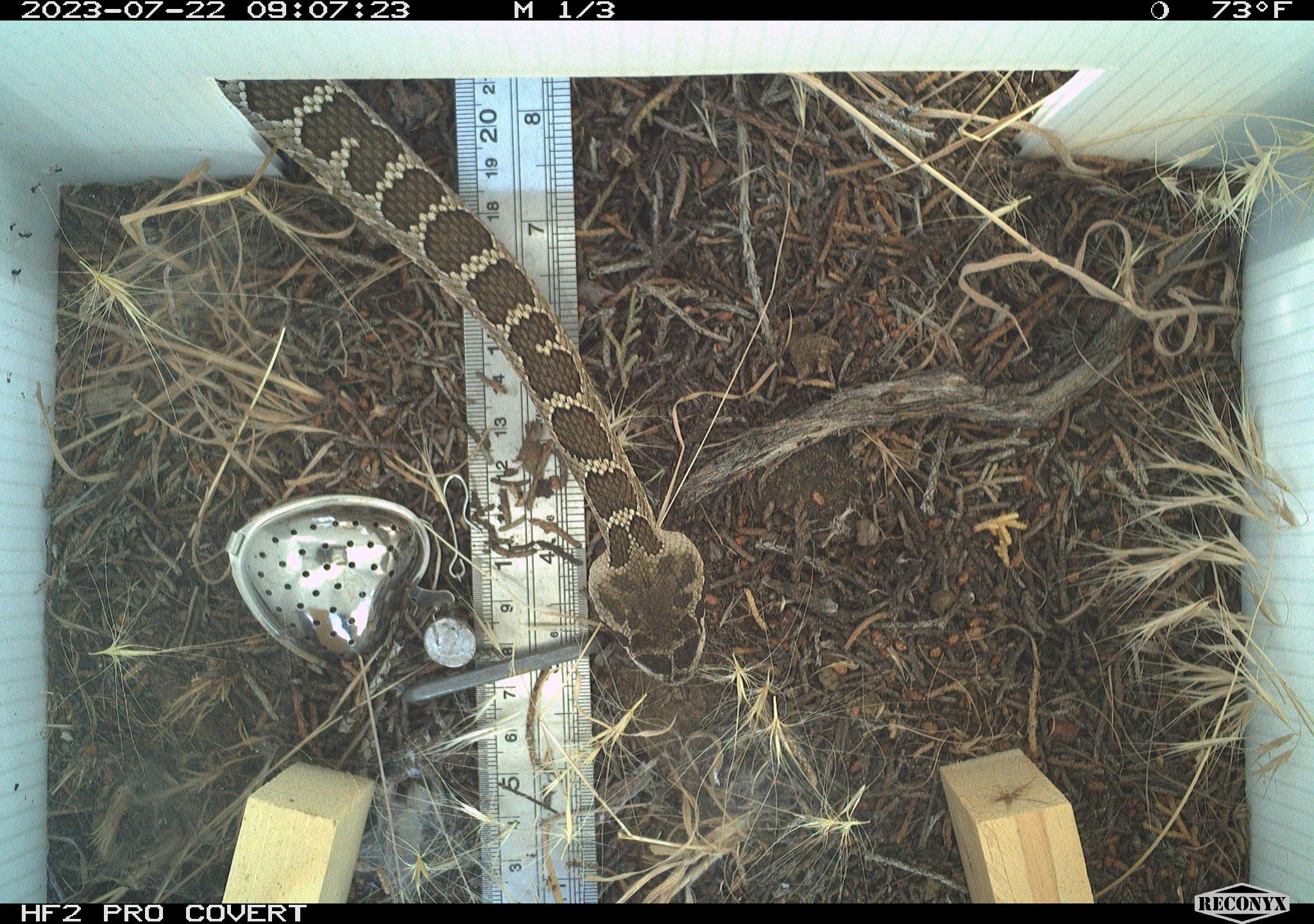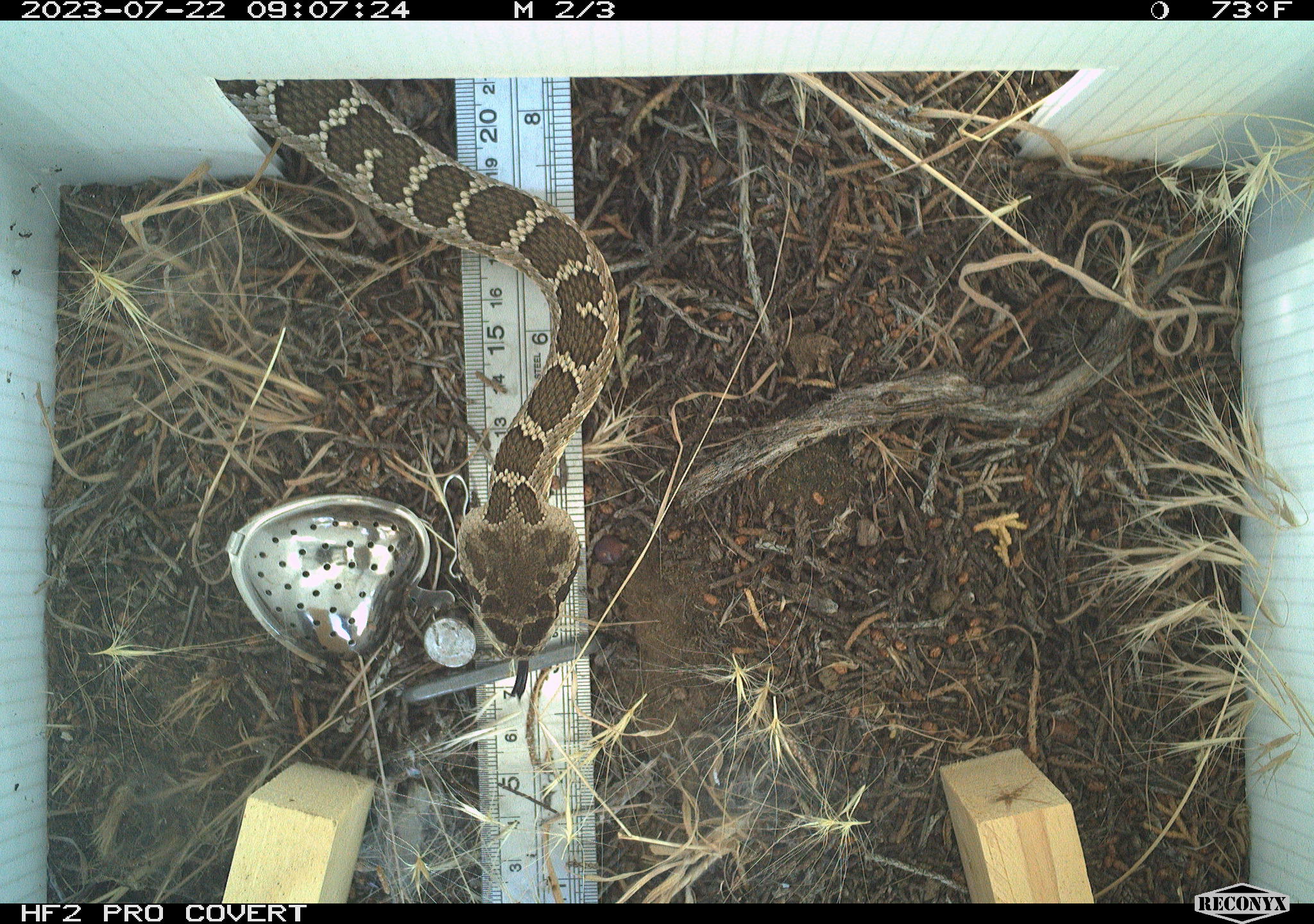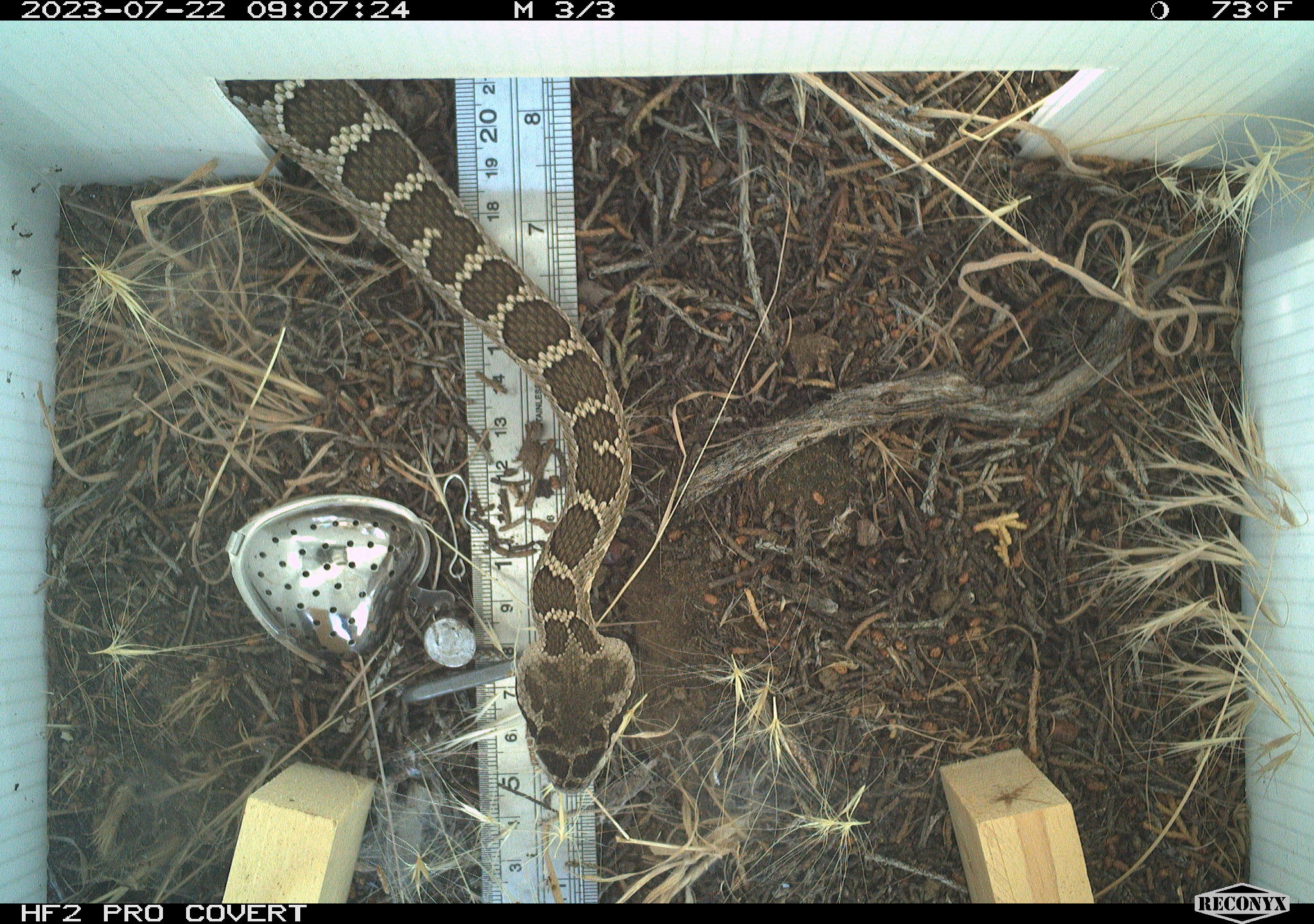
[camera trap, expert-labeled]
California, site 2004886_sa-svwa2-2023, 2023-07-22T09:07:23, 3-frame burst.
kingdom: Animalia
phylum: Chordata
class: Reptilia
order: Squamata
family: Viperidae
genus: Crotalus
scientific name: Crotalus oreganus oreganus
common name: northern pacific rattlesnake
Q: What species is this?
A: Northern pacific rattlesnake (Crotalus oreganus oreganus).